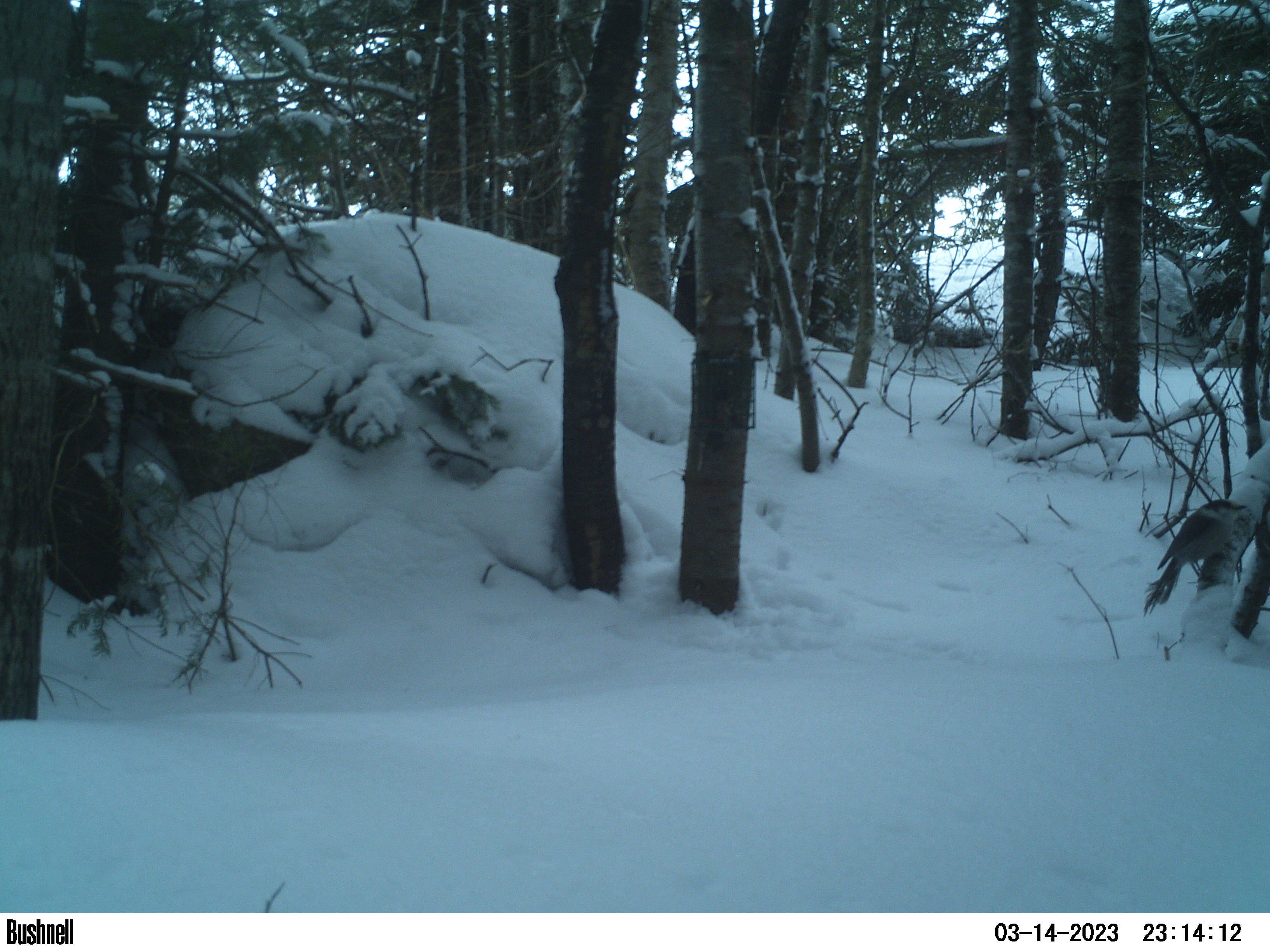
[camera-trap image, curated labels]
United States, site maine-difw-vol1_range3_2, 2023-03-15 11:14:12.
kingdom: Animalia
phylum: Chordata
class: Aves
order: Passeriformes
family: Corvidae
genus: Perisoreus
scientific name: Perisoreus canadensis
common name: canada jay